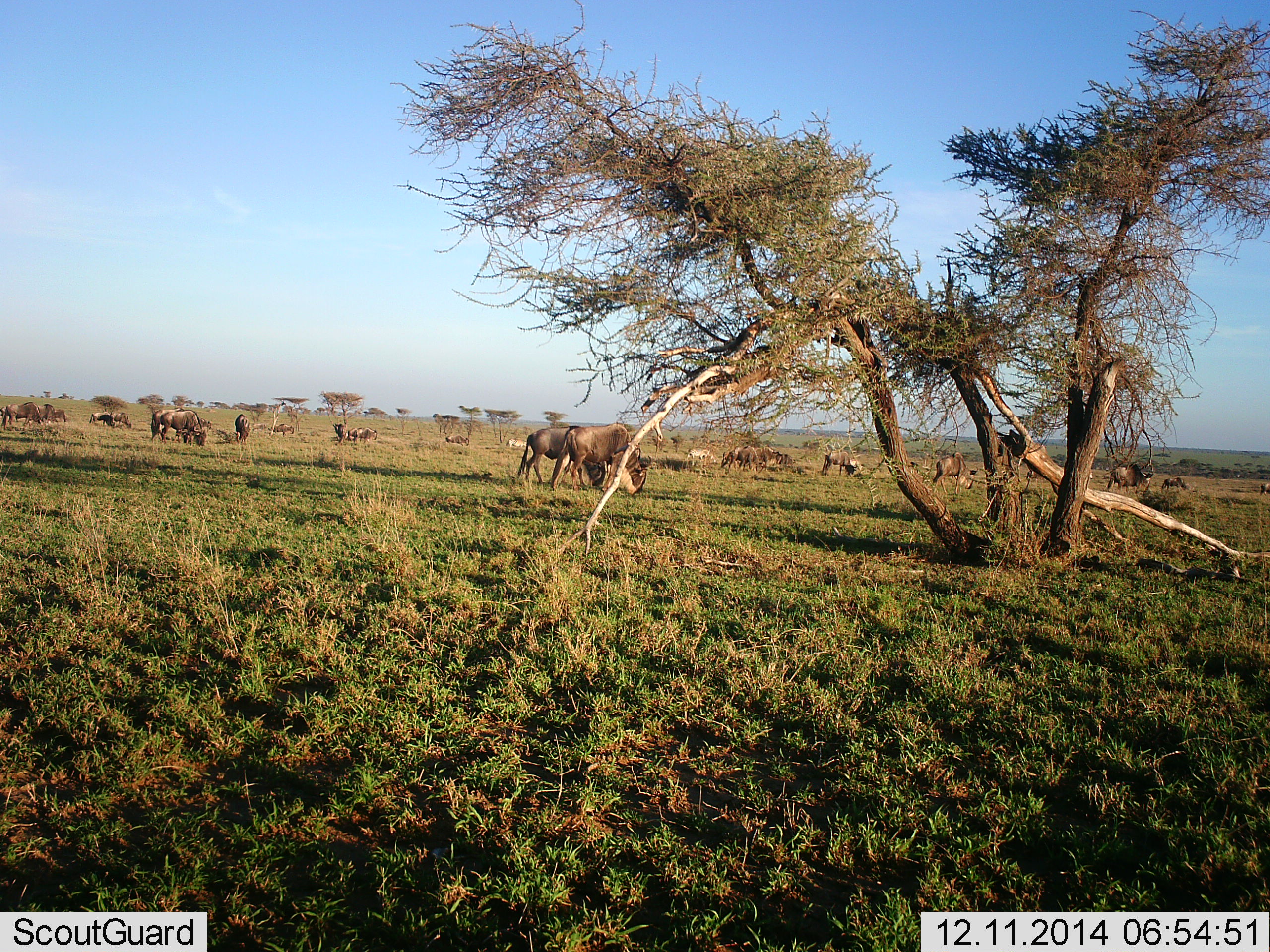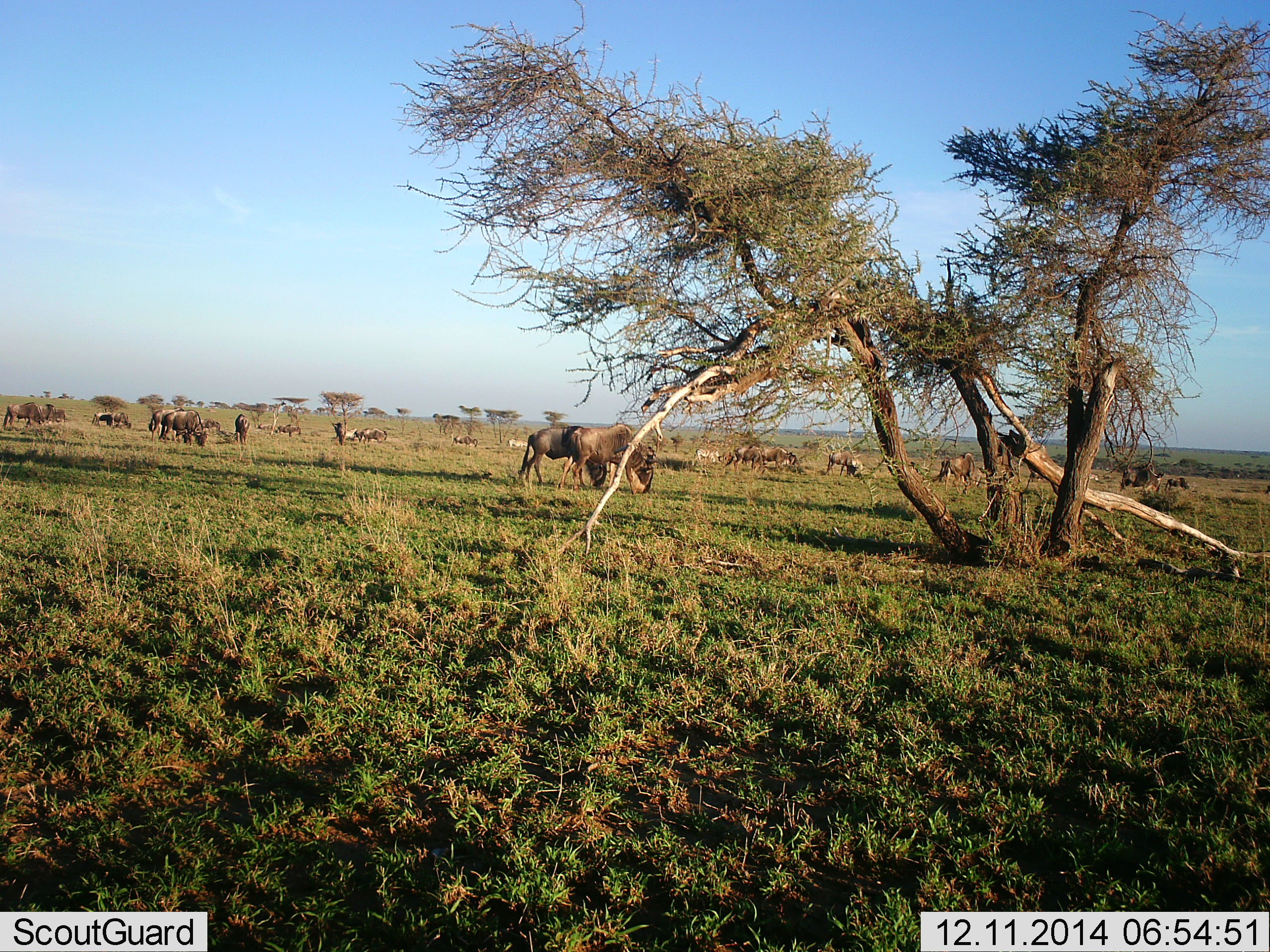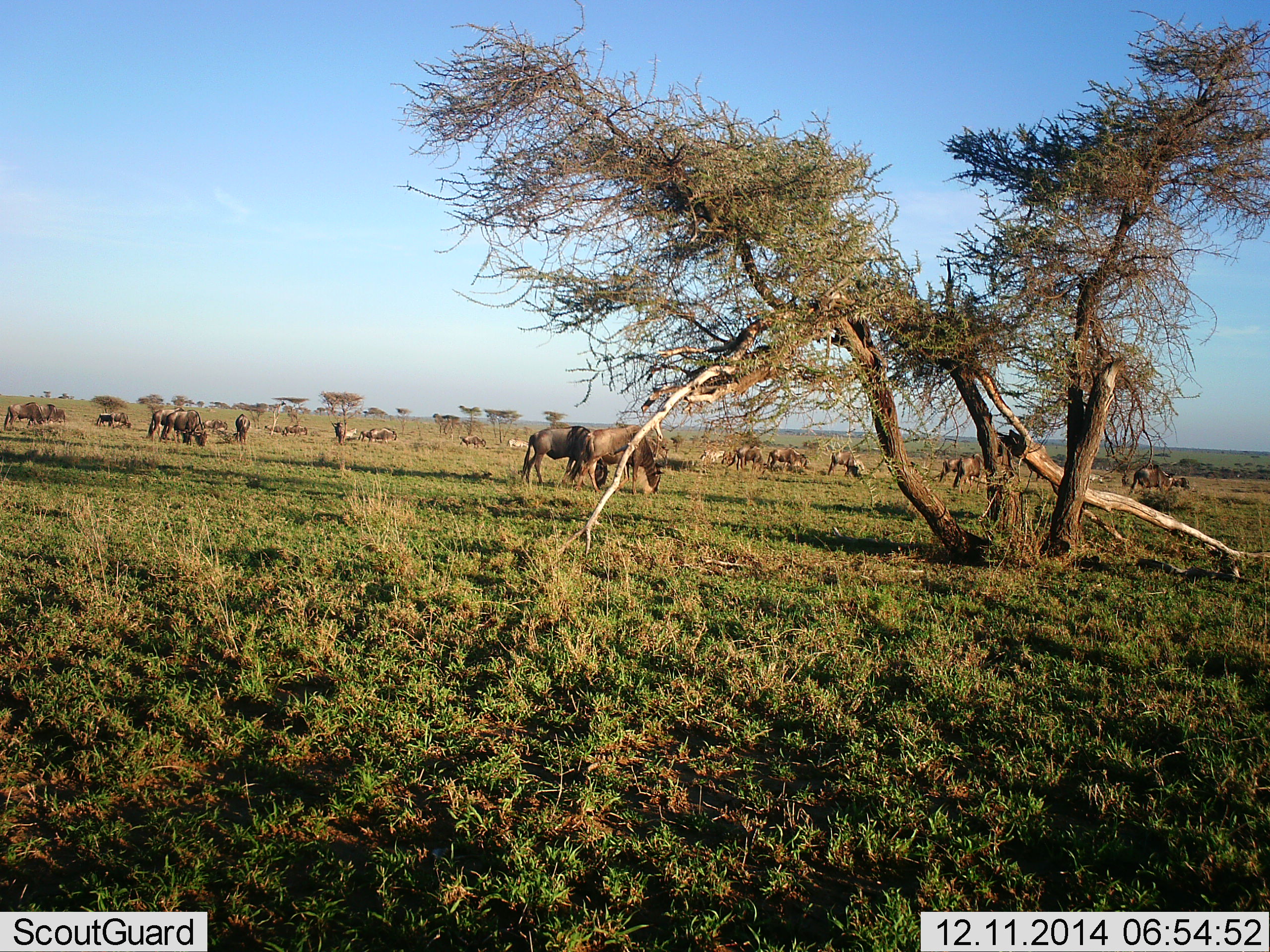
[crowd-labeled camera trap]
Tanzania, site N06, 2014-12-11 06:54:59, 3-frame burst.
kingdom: Animalia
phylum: Chordata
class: Mammalia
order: Artiodactyla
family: Bovidae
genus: Connochaetes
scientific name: Connochaetes taurinus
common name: blue wildebeest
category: wildebeest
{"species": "wildebeest (blue wildebeest) (Connochaetes taurinus)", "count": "11-50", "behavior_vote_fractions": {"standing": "23%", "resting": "0%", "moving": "62%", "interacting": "0%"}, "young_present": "0%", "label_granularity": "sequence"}